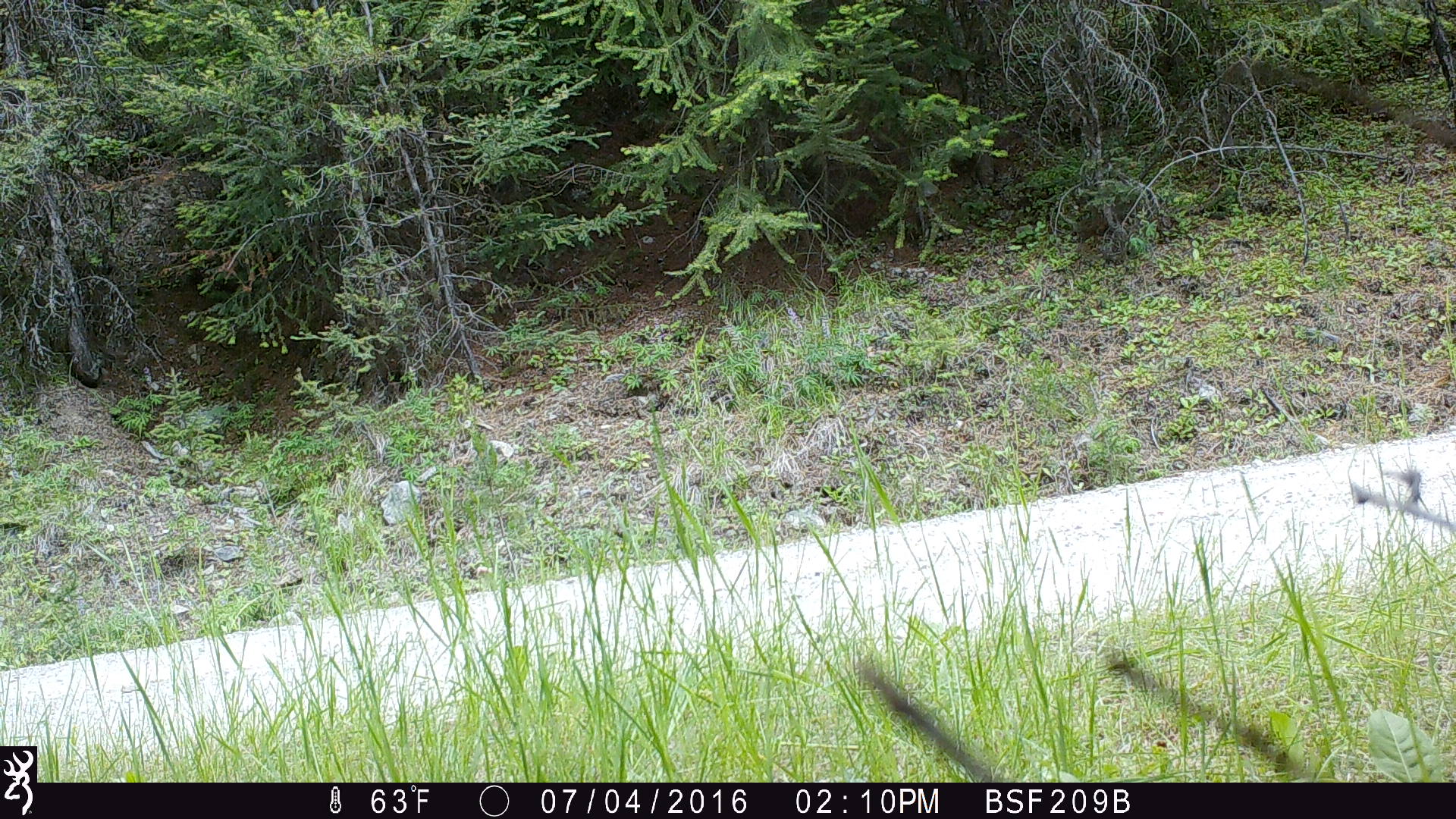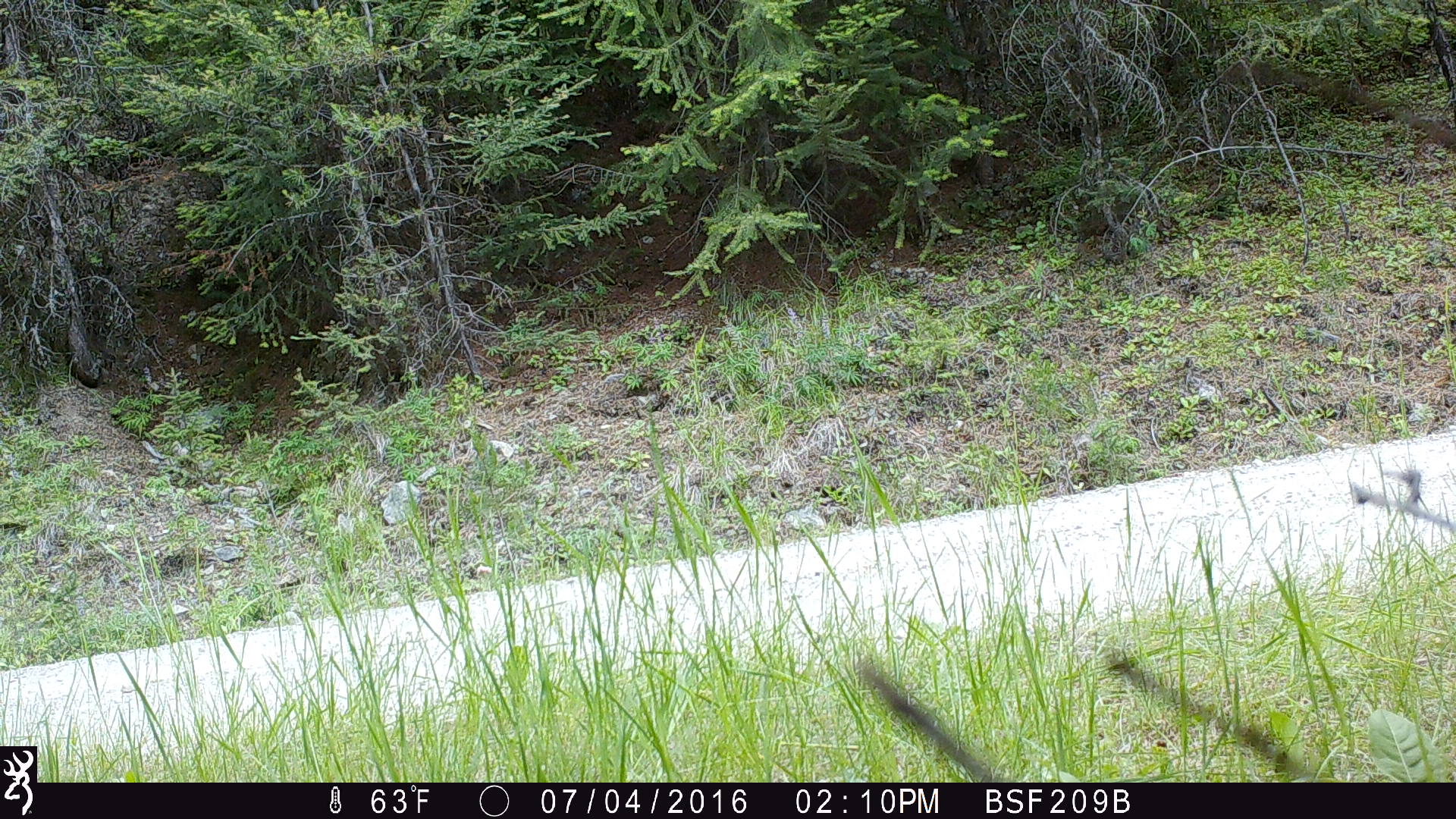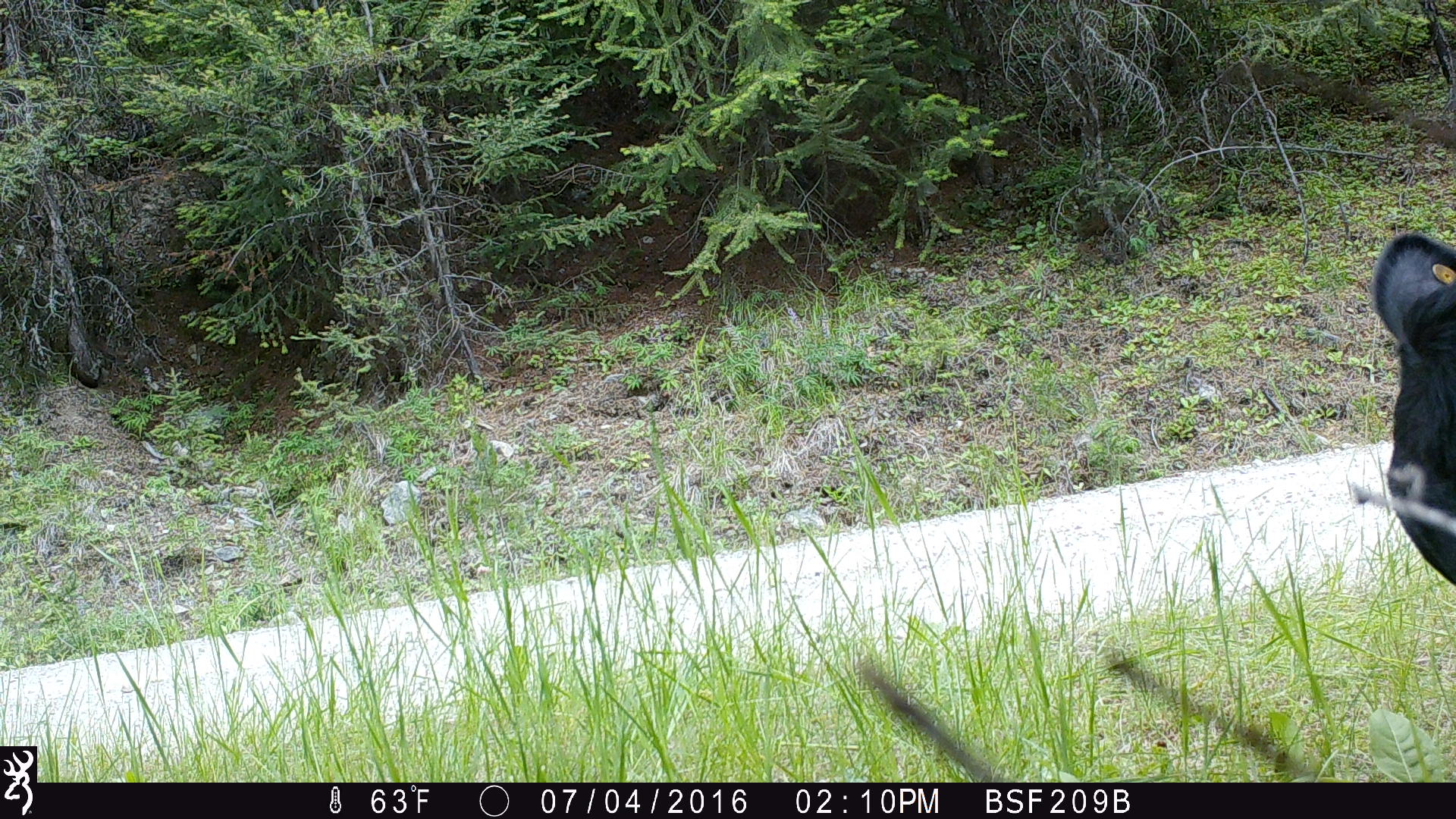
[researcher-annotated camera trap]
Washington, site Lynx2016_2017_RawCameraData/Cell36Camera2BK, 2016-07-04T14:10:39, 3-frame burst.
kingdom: Animalia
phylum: Chordata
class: Mammalia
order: Artiodactyla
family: Bovidae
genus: Bos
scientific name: Bos taurus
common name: domestic cattle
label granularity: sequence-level